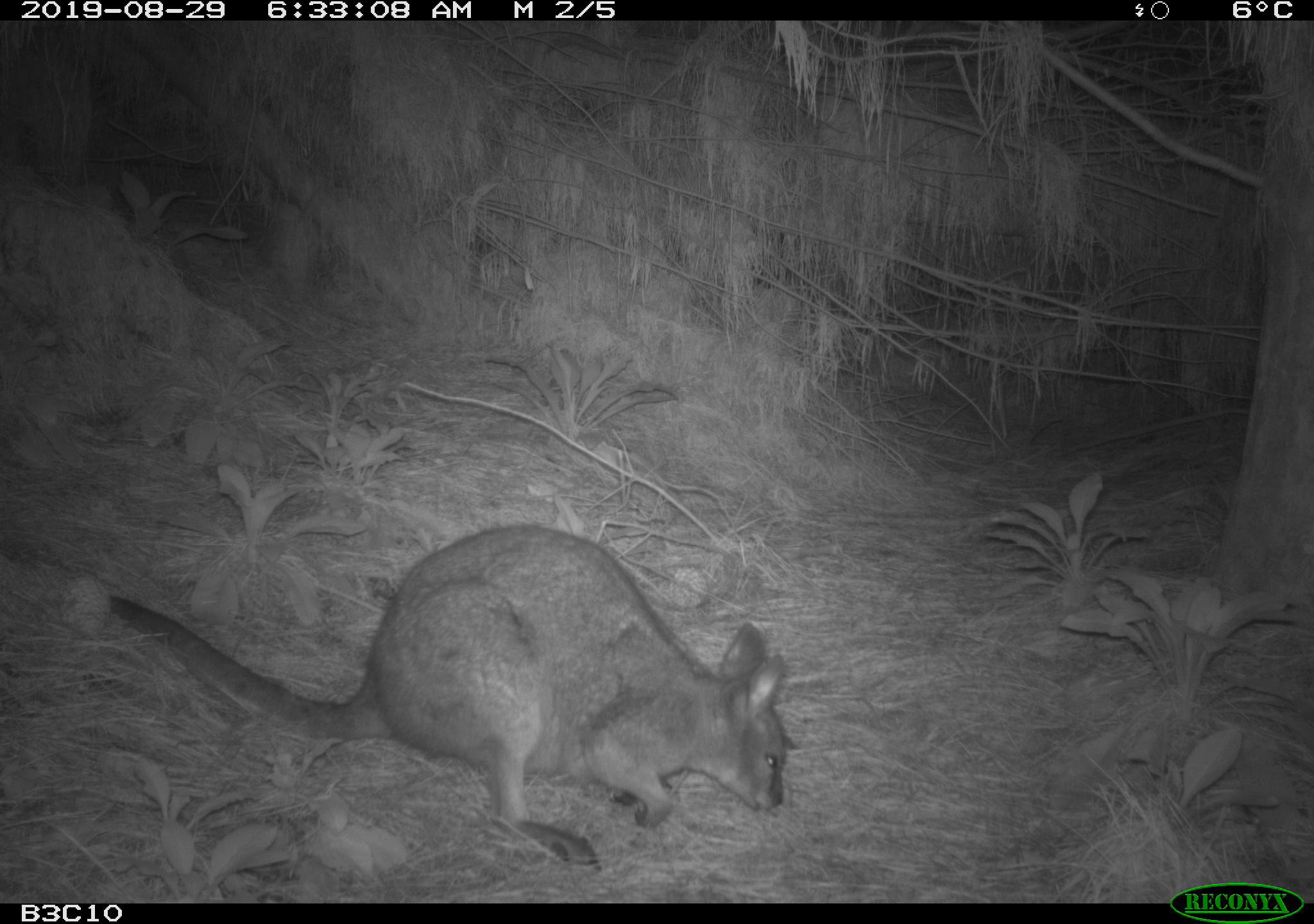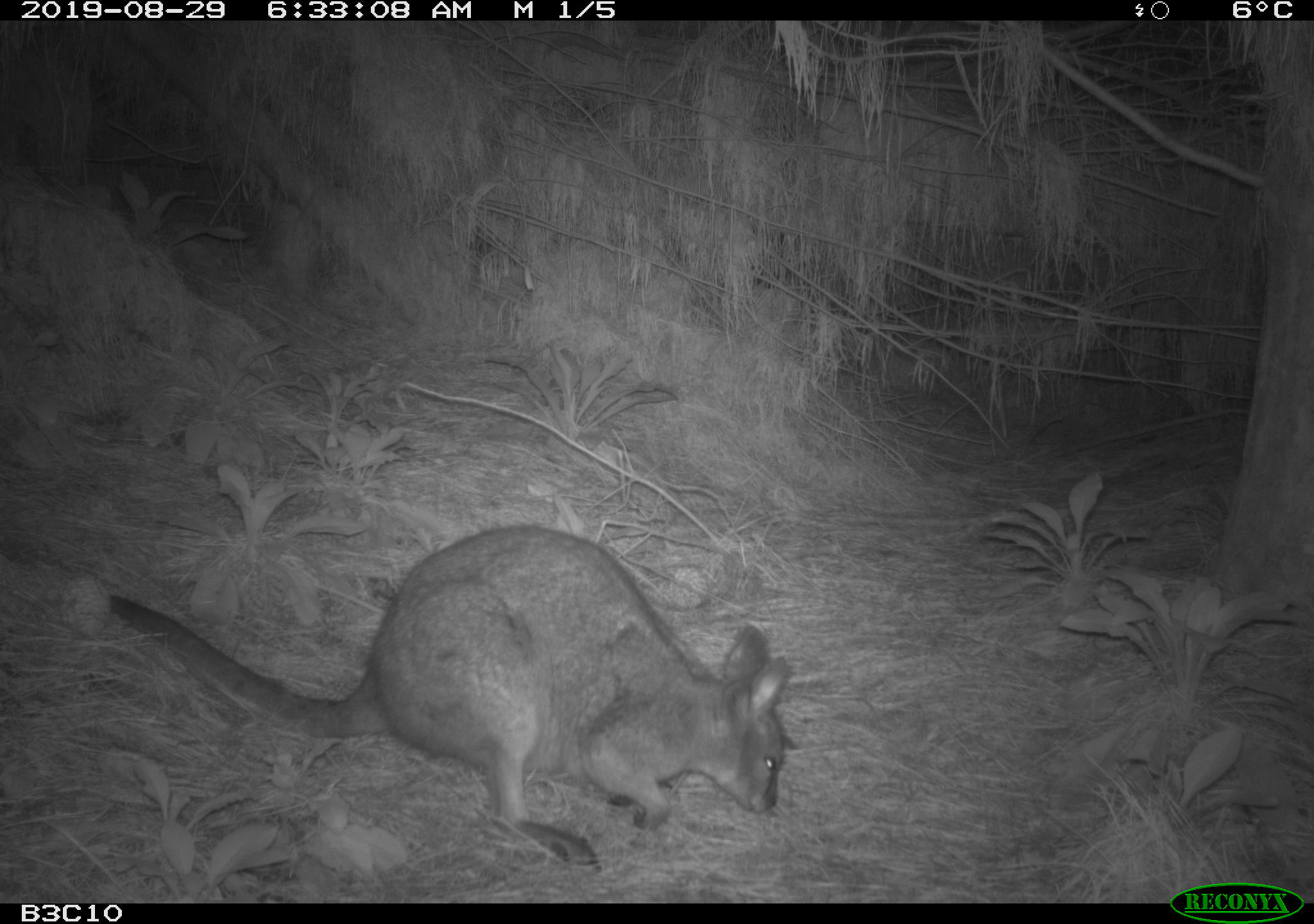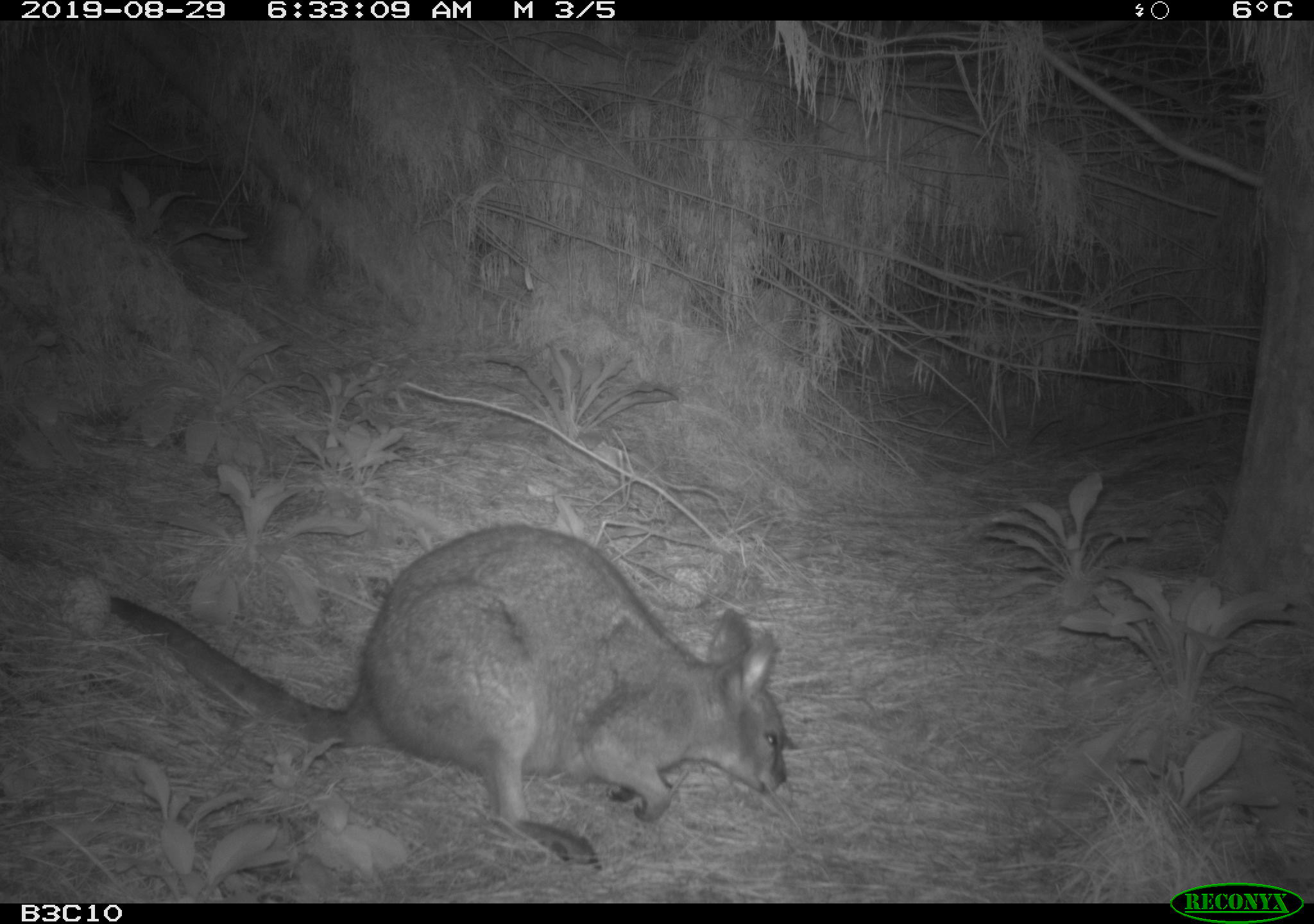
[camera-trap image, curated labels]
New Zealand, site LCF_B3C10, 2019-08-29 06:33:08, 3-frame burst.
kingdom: Animalia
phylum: Chordata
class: Mammalia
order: Diprotodontia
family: Macropodidae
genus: Notamacropus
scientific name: Notamacropus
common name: wallaby